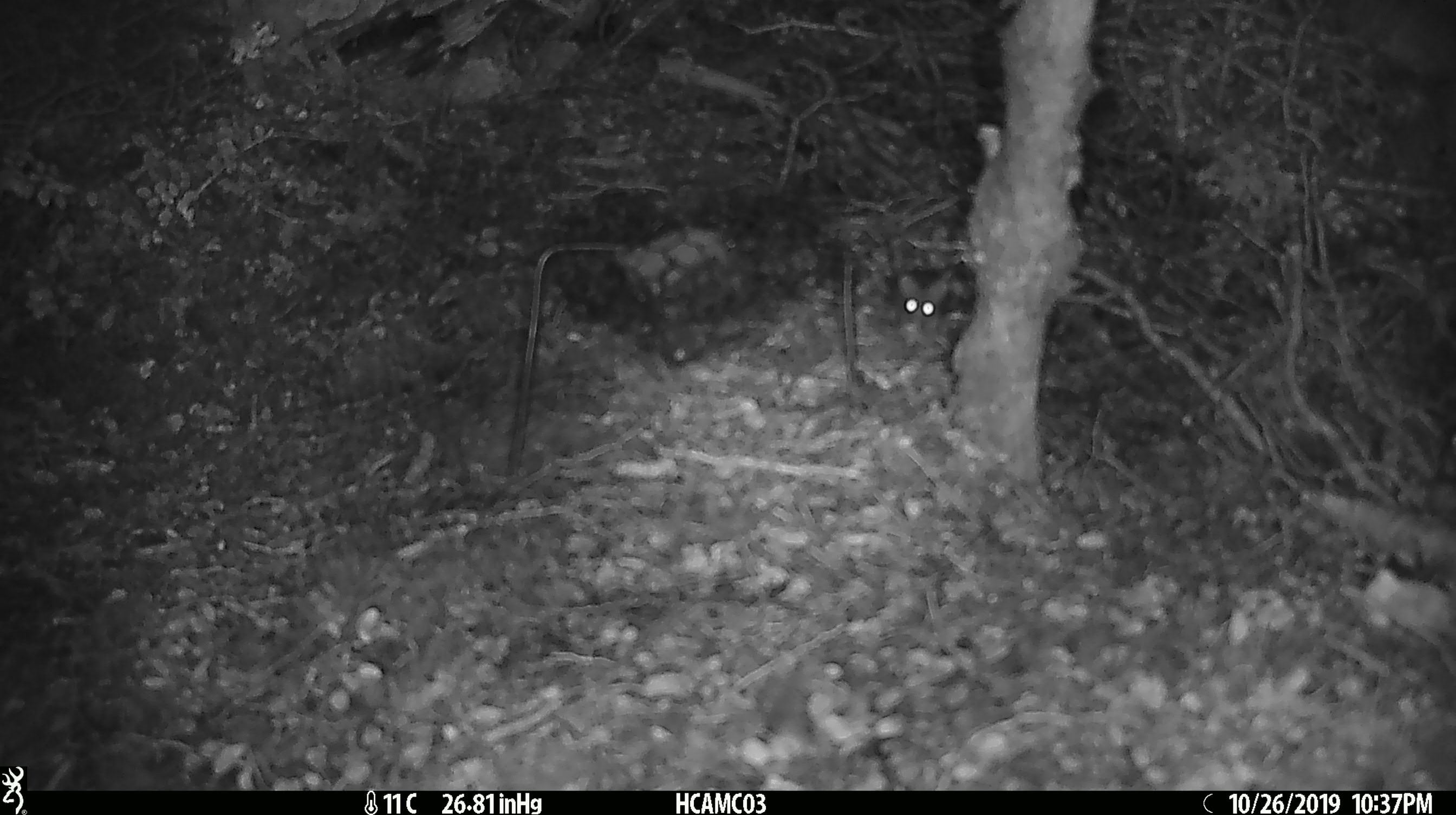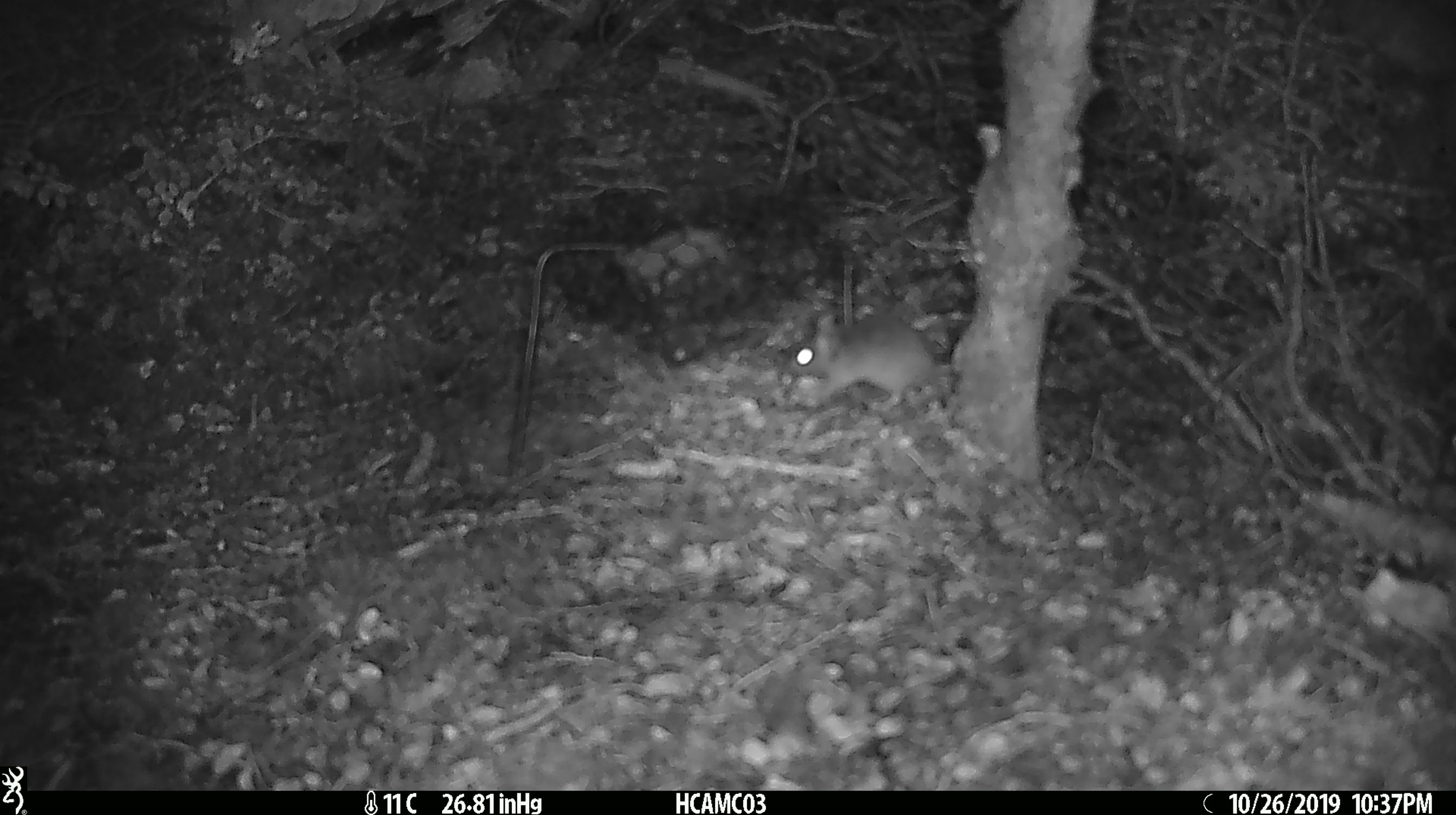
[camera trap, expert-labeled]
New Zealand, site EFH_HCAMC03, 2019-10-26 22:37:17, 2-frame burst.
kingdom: Animalia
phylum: Chordata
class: Mammalia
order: Rodentia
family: Muridae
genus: Mus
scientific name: Mus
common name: mouse